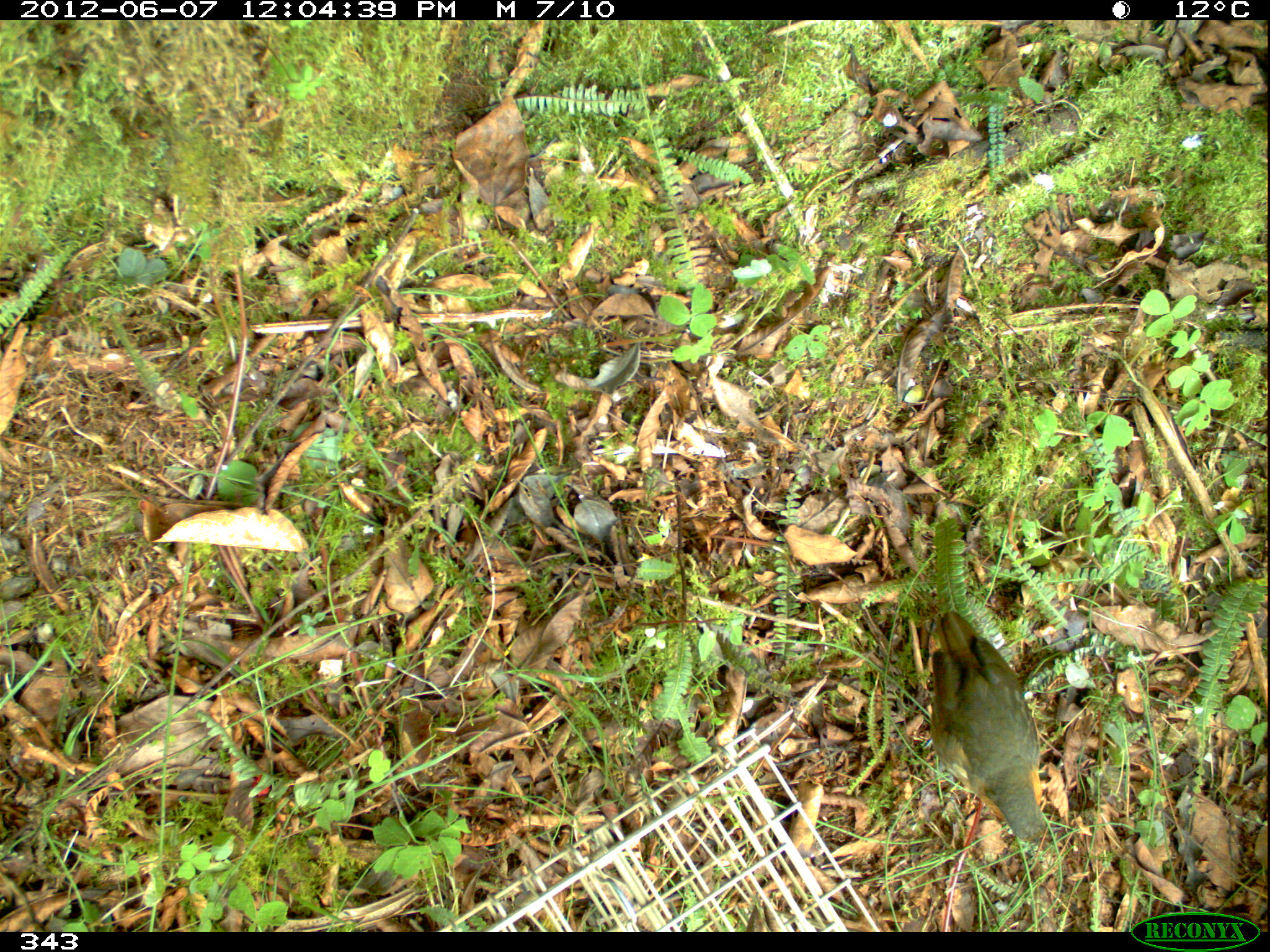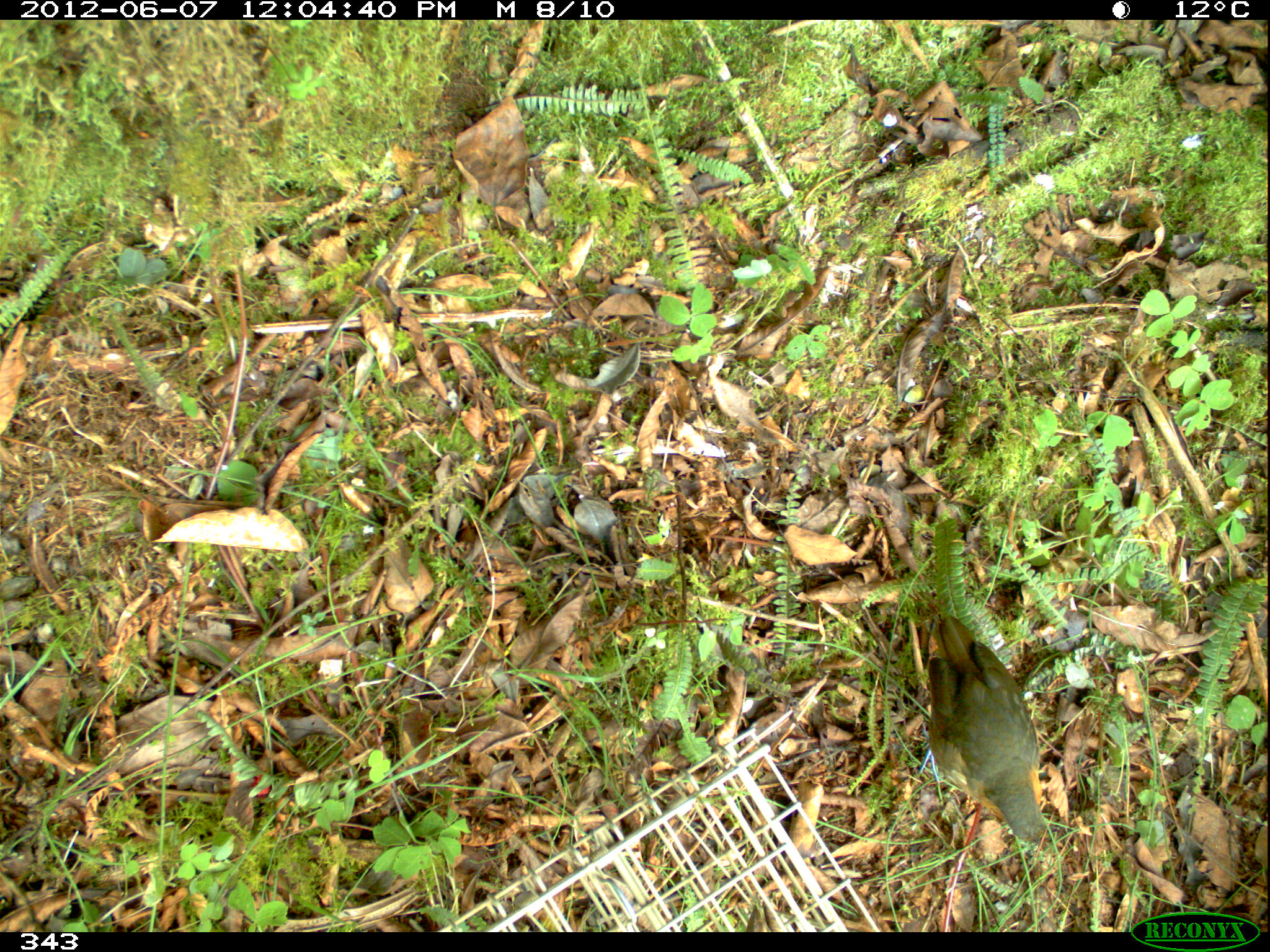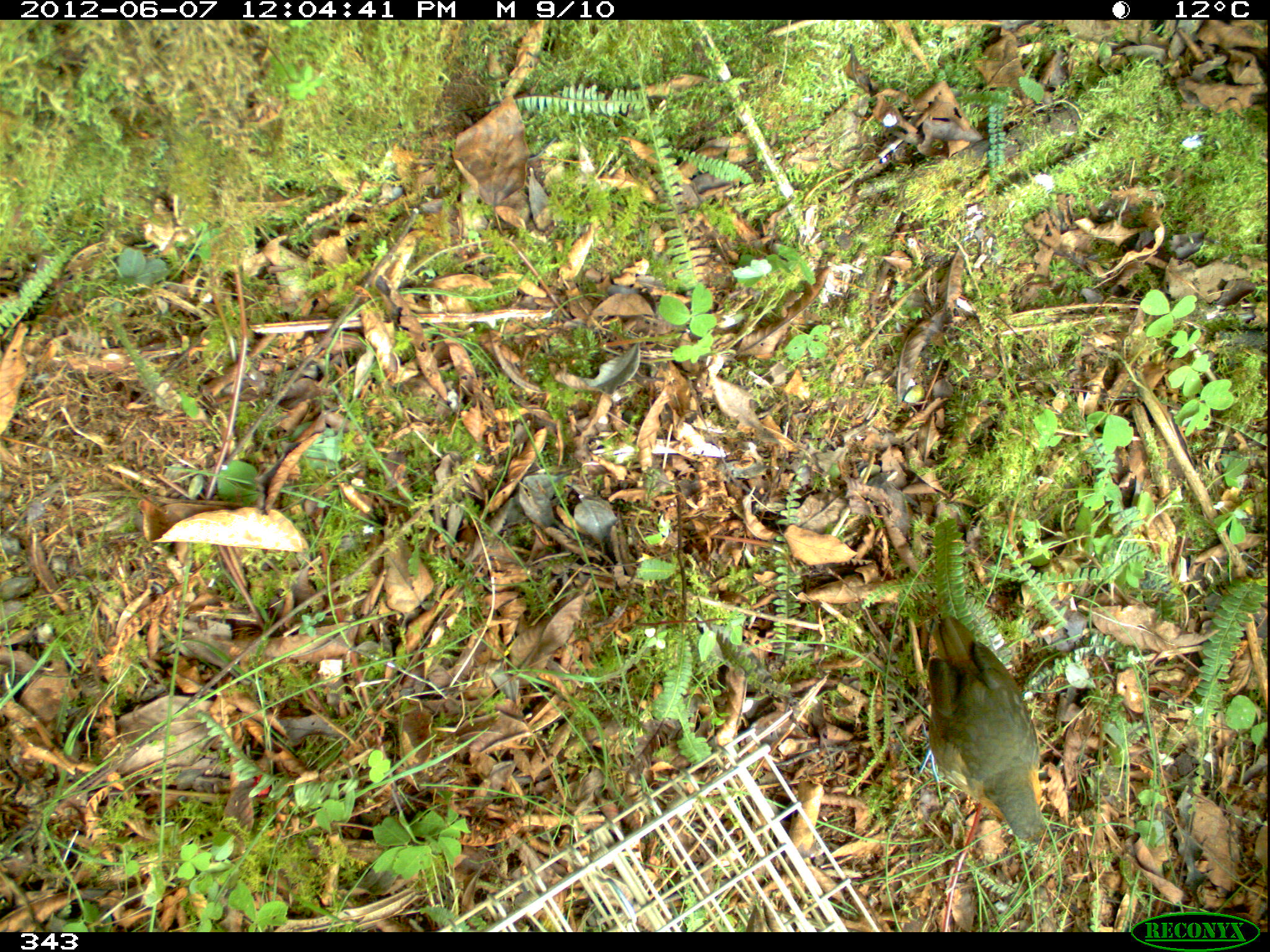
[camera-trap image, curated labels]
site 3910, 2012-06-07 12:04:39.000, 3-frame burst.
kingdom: Animalia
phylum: Chordata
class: Aves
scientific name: Aves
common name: bird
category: unknown bird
Unknown bird (bird) (Aves).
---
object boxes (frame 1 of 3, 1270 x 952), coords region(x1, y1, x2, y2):
unknown bird: region(922, 609, 1047, 845)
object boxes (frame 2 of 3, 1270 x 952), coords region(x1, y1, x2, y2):
unknown bird: region(917, 614, 1047, 843)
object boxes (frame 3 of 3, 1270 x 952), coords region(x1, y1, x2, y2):
unknown bird: region(917, 614, 1045, 844)